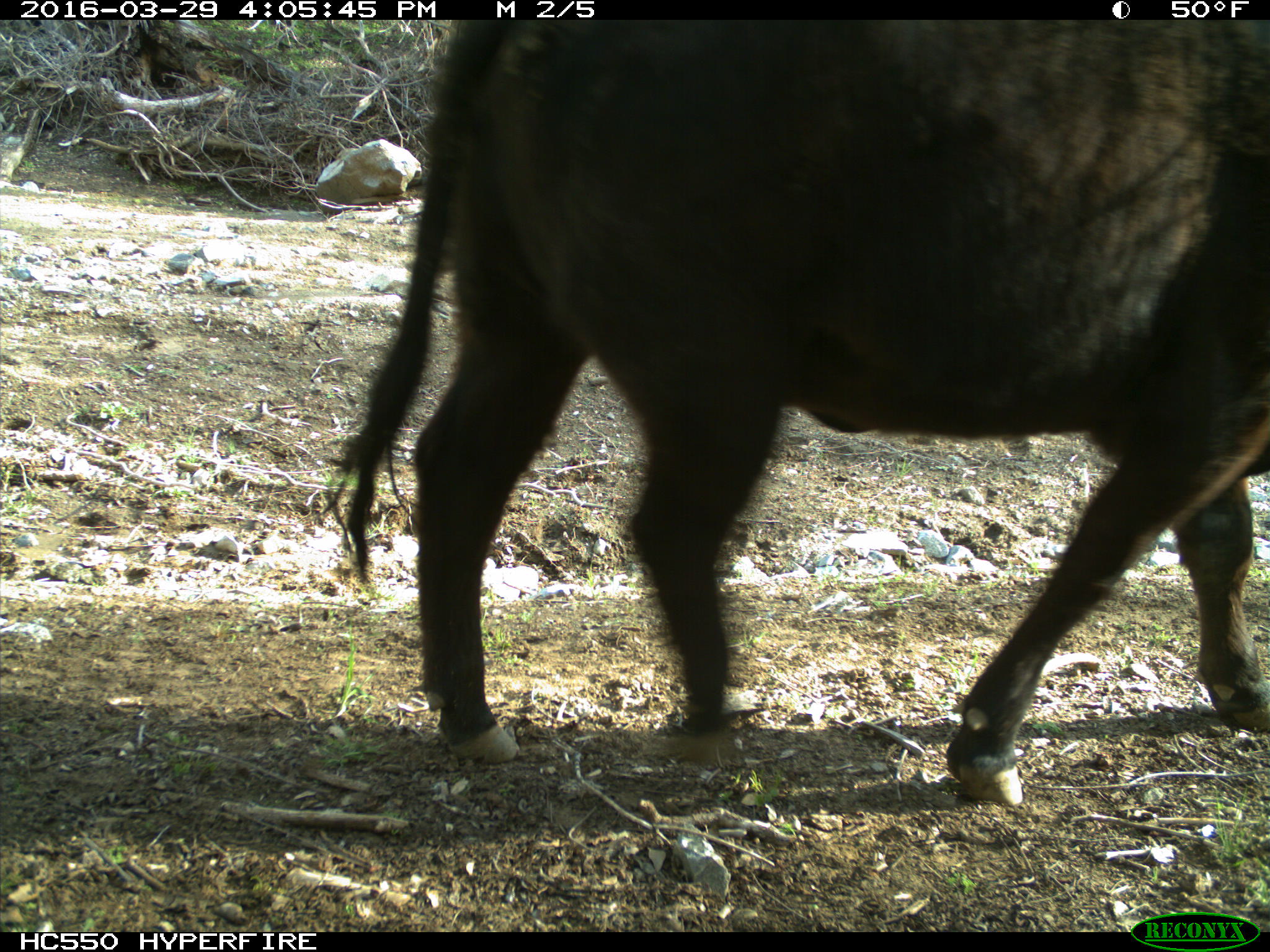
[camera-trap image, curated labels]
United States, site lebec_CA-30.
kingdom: Animalia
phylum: Chordata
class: Mammalia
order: Artiodactyla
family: Bovidae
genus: Bos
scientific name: Bos taurus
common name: domestic cow